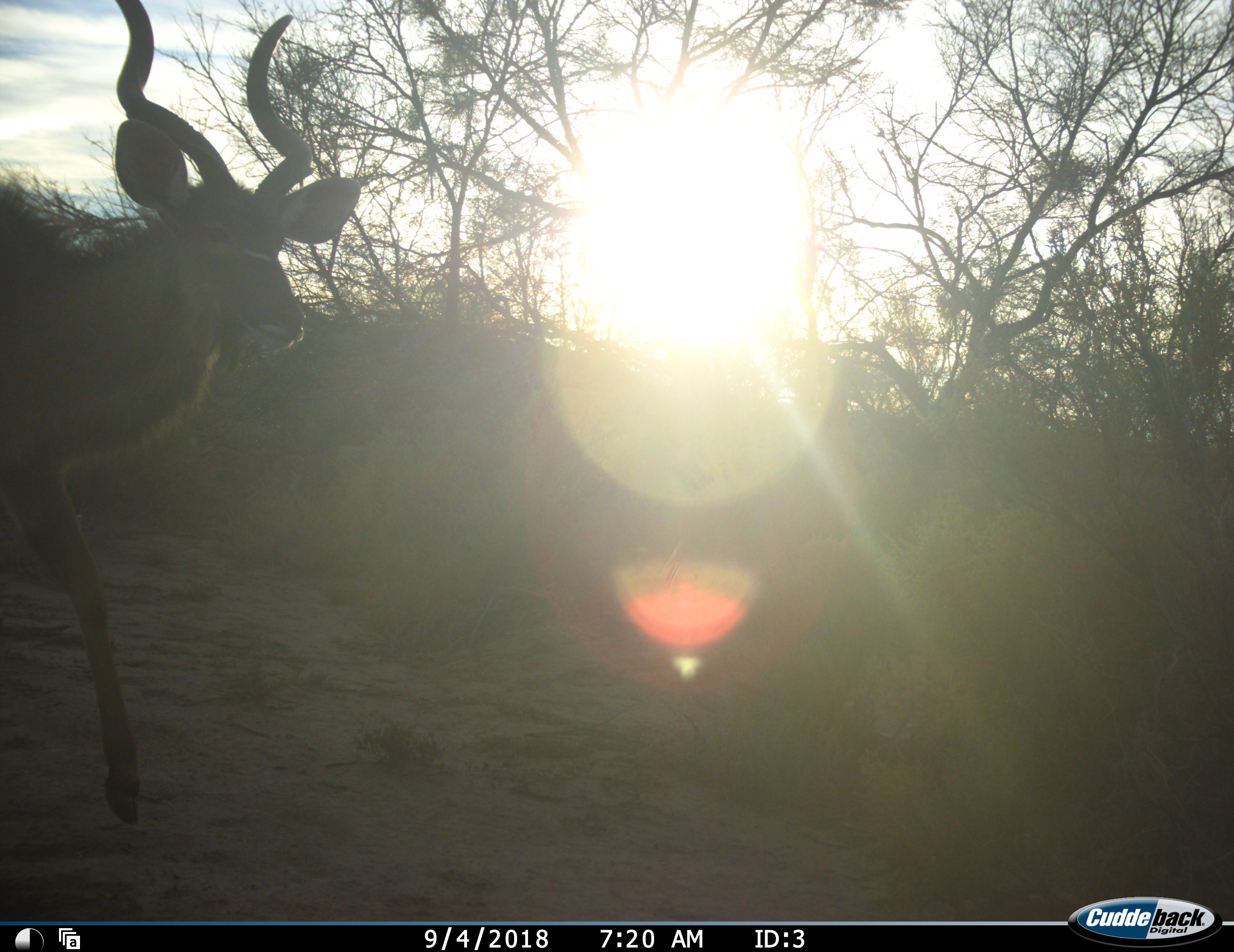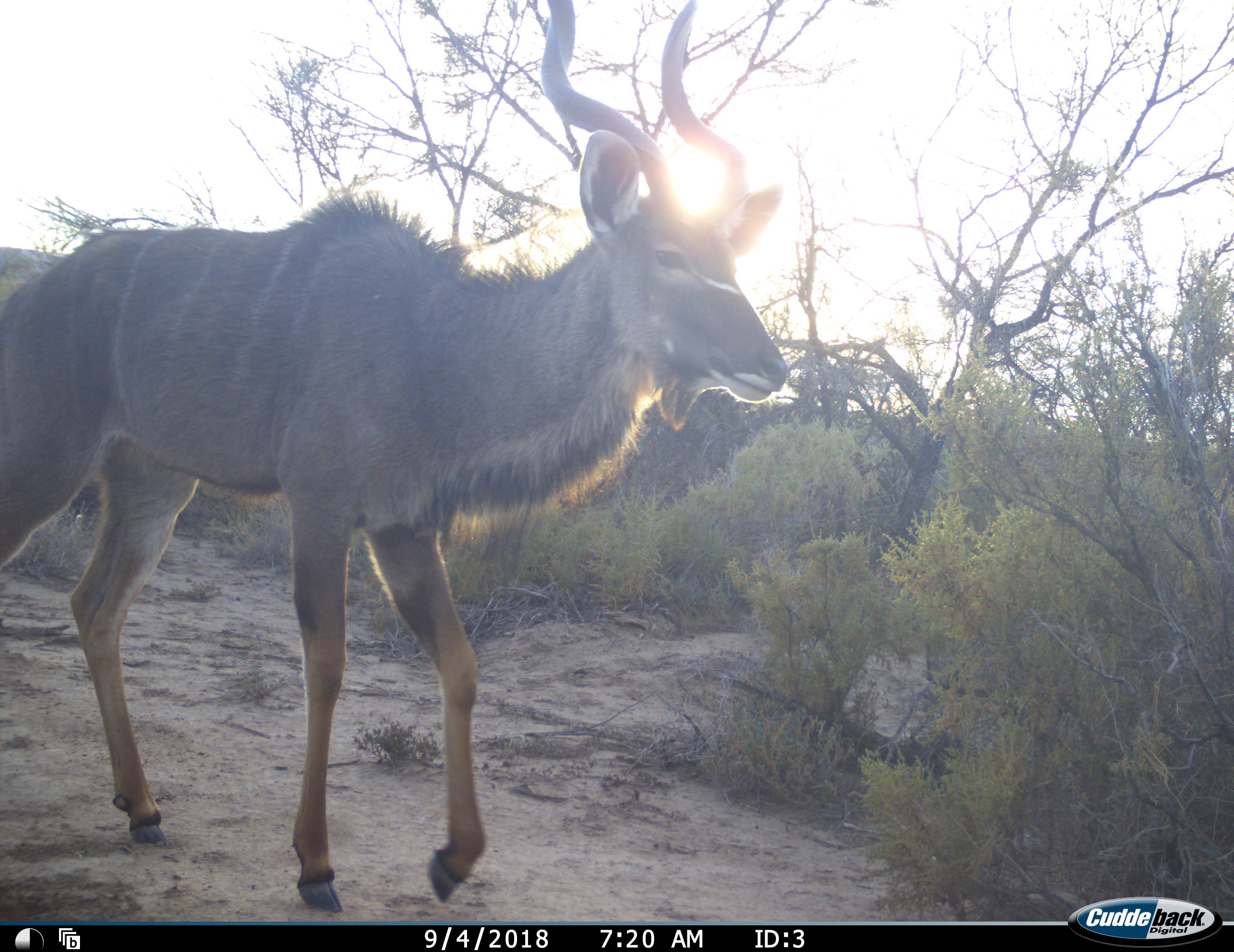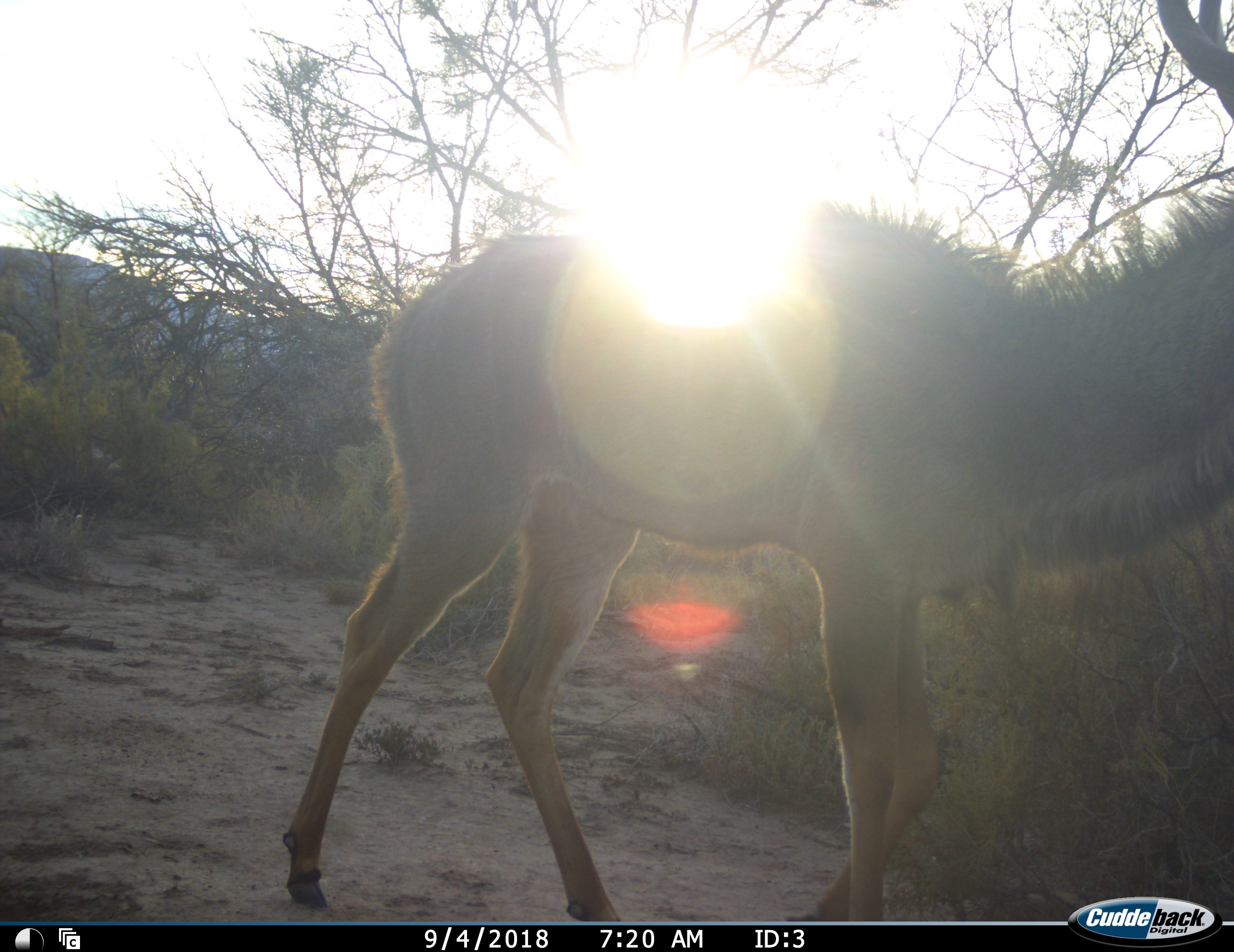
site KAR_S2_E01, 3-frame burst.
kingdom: Animalia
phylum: Chordata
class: Mammalia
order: Artiodactyla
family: Bovidae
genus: Tragelaphus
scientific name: Tragelaphus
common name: kudu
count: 1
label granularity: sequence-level